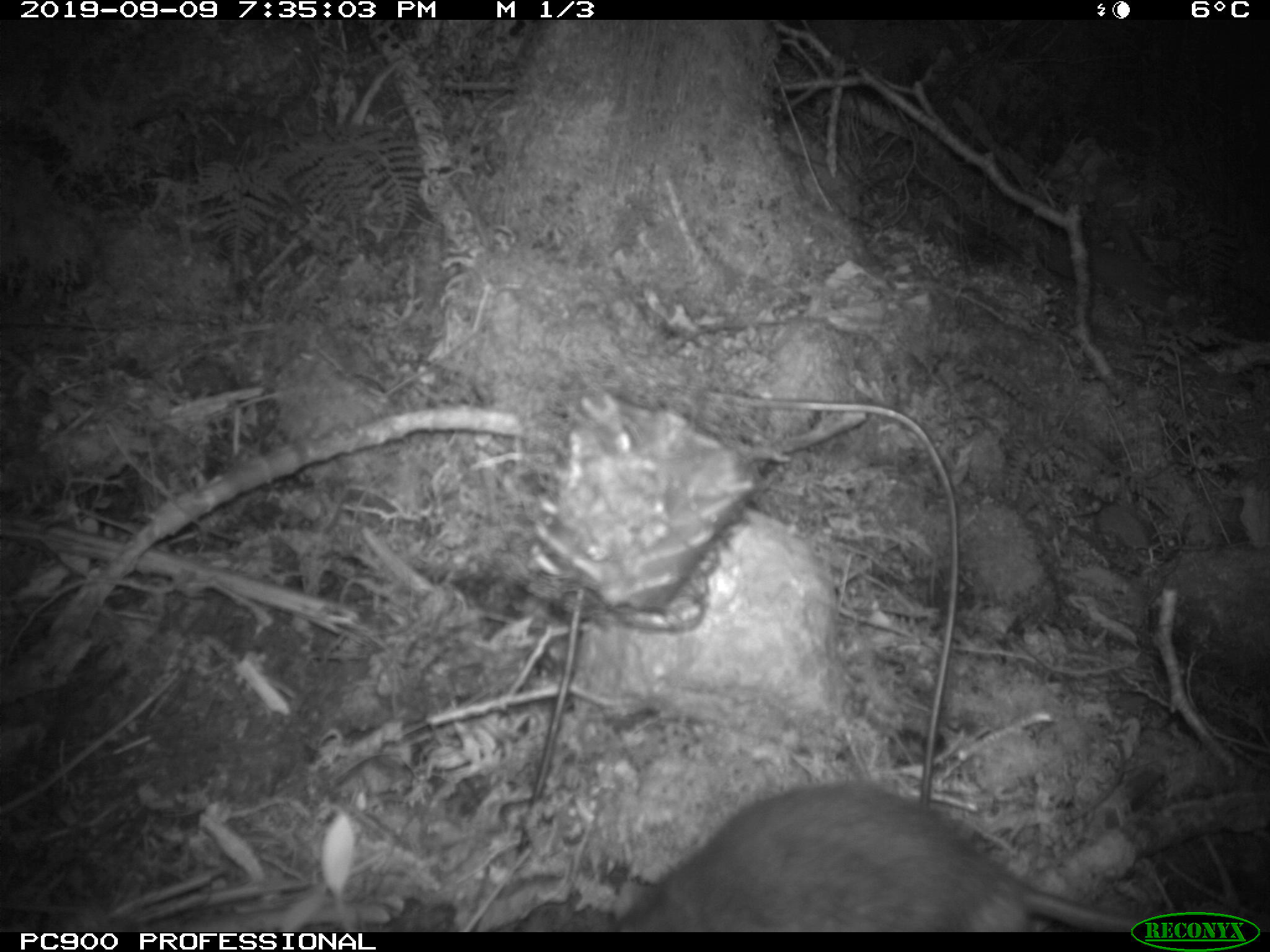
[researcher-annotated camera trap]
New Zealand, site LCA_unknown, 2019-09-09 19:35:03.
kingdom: Animalia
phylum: Chordata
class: Mammalia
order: Rodentia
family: Muridae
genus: Rattus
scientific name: Rattus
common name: rat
Rat (Rattus).